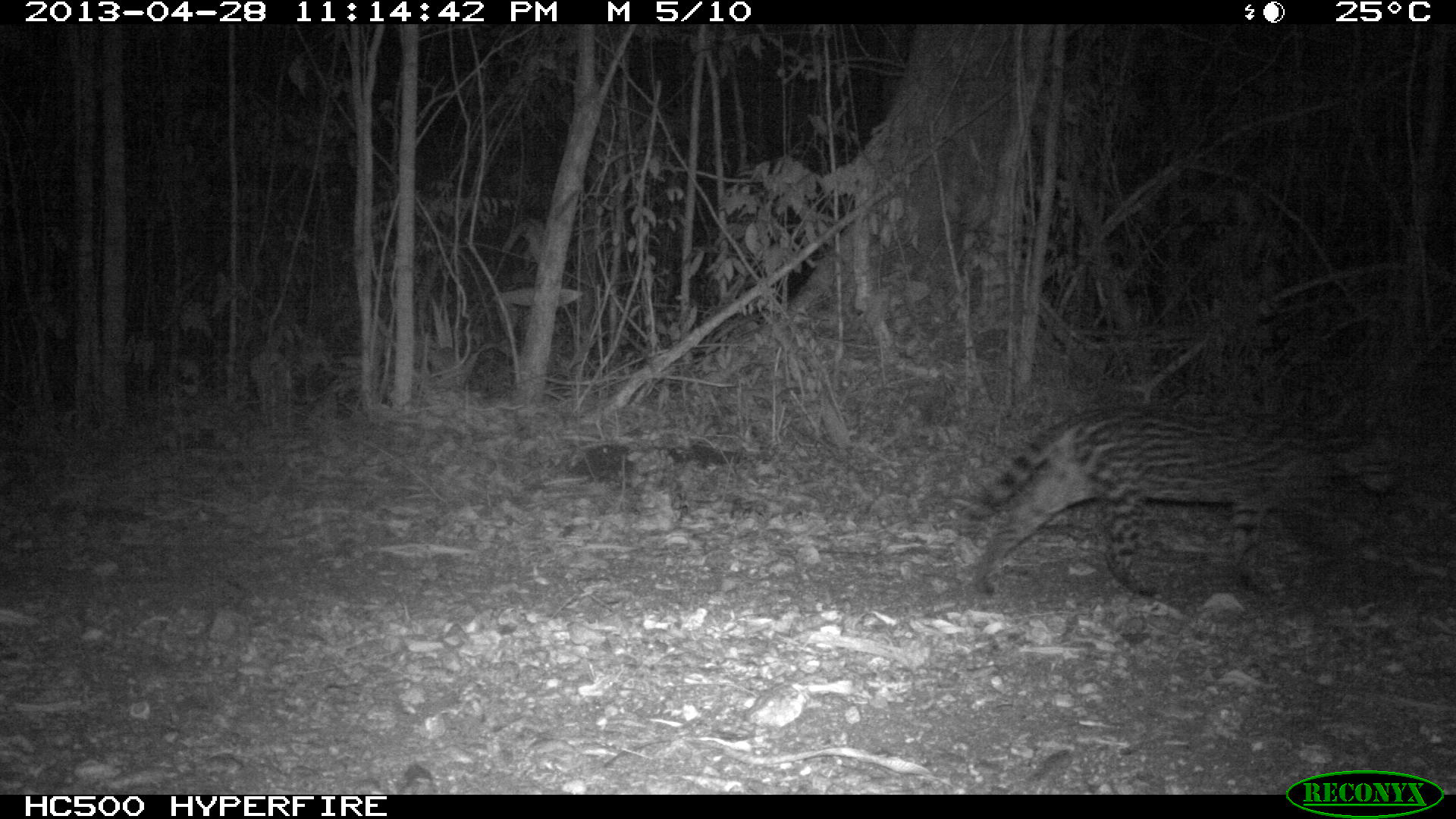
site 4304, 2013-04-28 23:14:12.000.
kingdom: Animalia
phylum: Chordata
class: Mammalia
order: Carnivora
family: Felidae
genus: Leopardus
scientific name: Leopardus pardalis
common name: ocelot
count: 1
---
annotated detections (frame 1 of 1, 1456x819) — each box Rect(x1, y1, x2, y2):
leopardus pardalis: Rect(955, 405, 1400, 595)